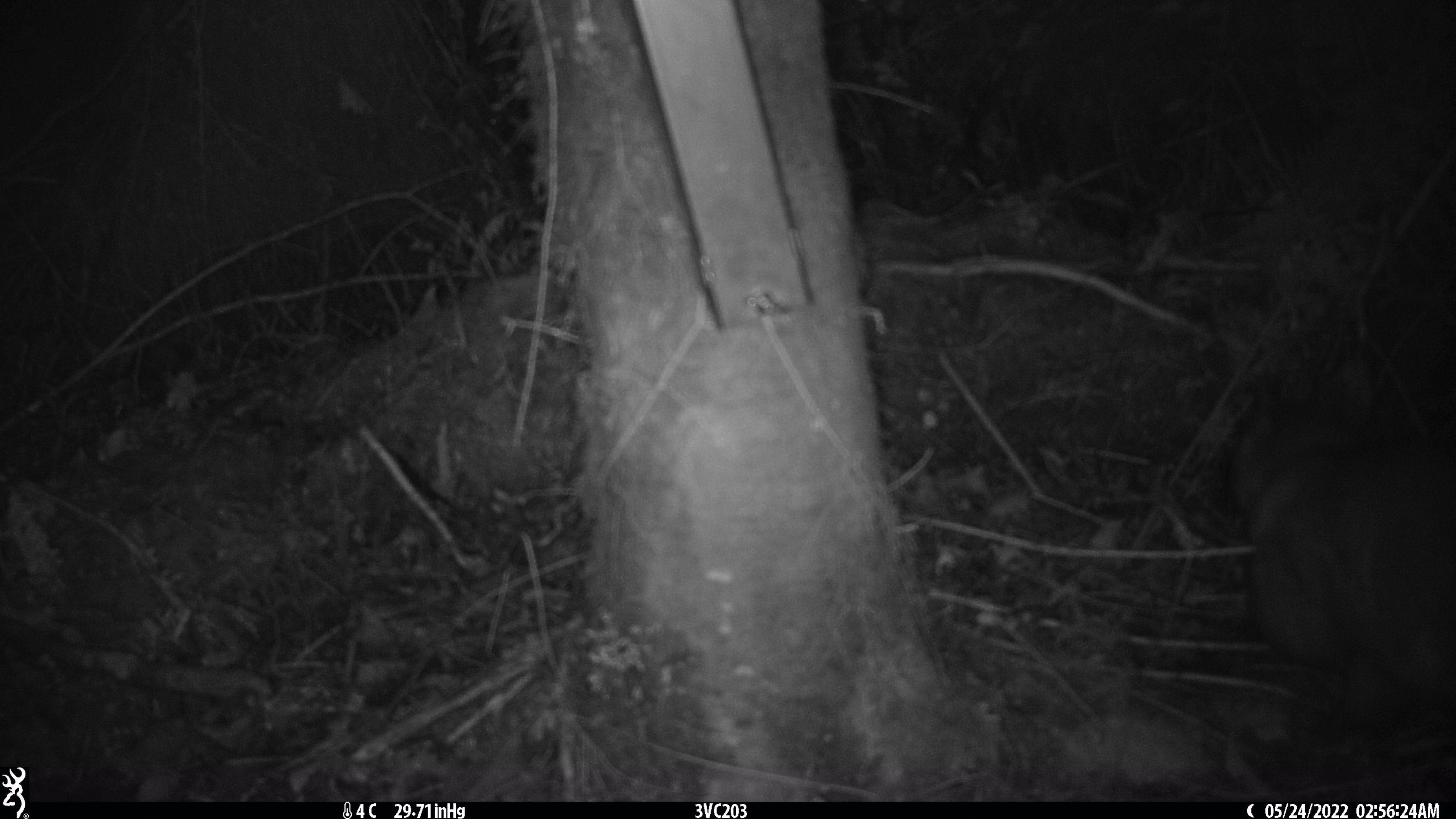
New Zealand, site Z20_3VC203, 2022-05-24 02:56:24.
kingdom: Animalia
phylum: Chordata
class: Mammalia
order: Diprotodontia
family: Phalangeridae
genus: Trichosurus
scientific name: Trichosurus vulpecula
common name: common brushtail possum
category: possum